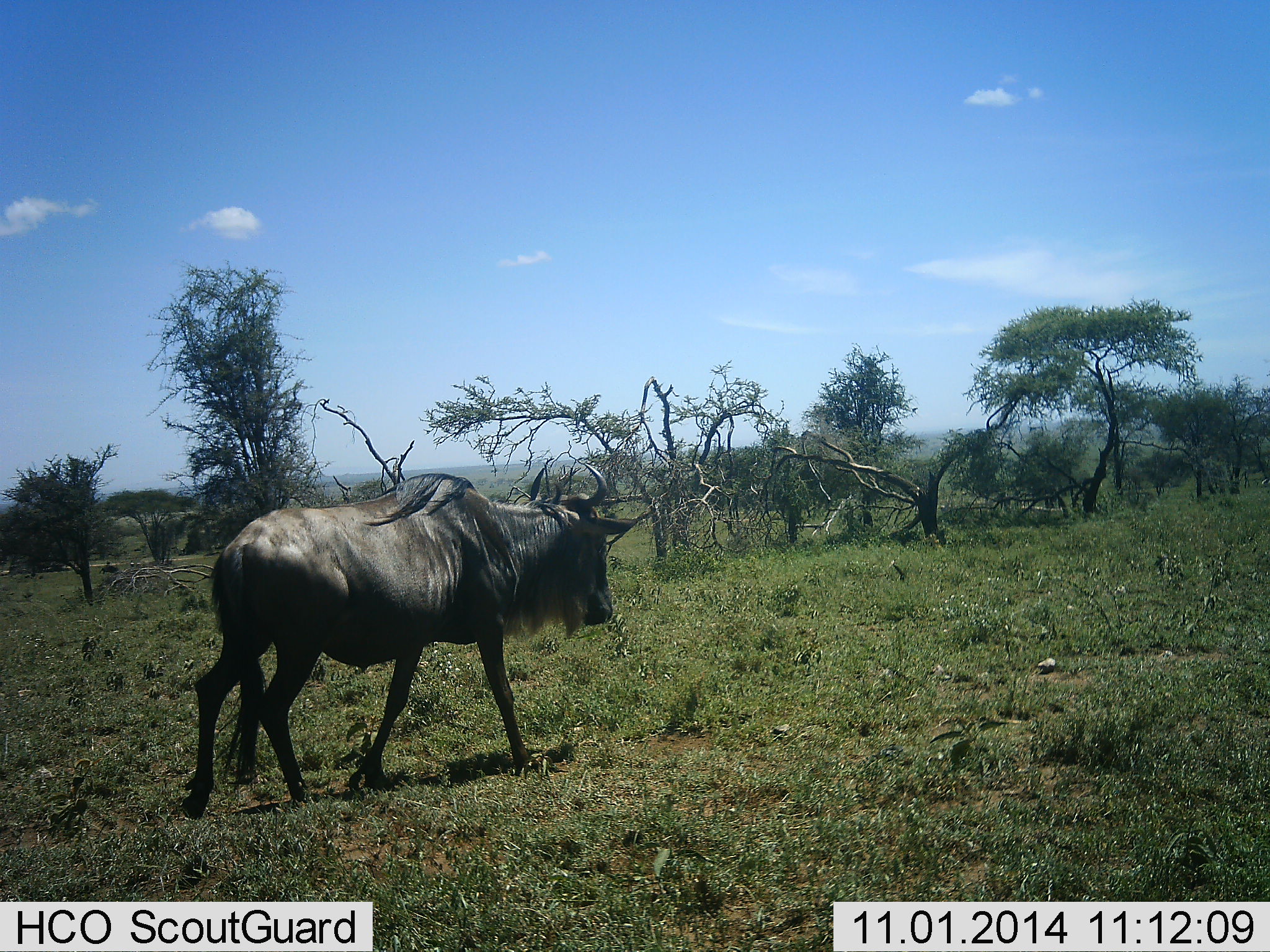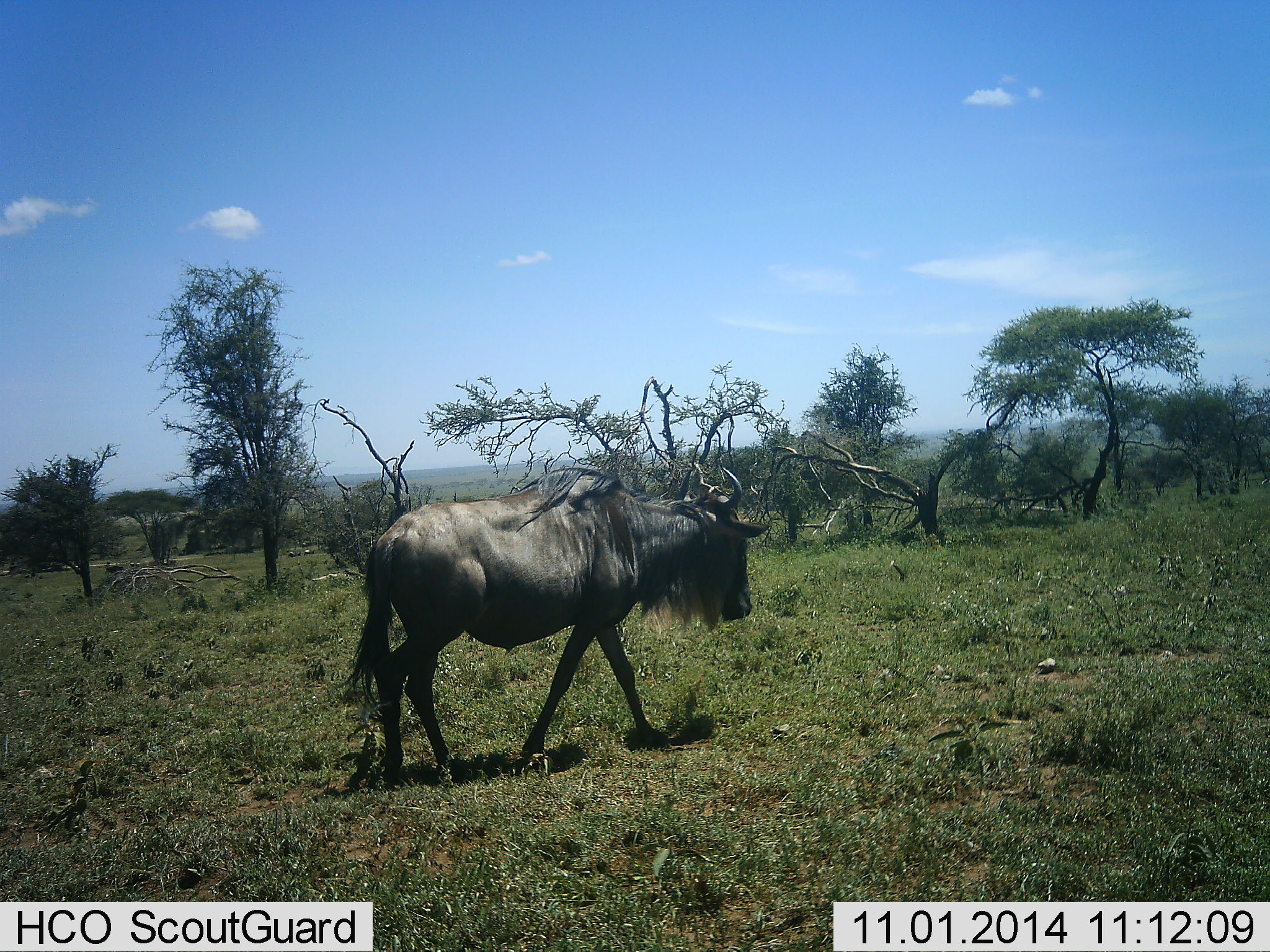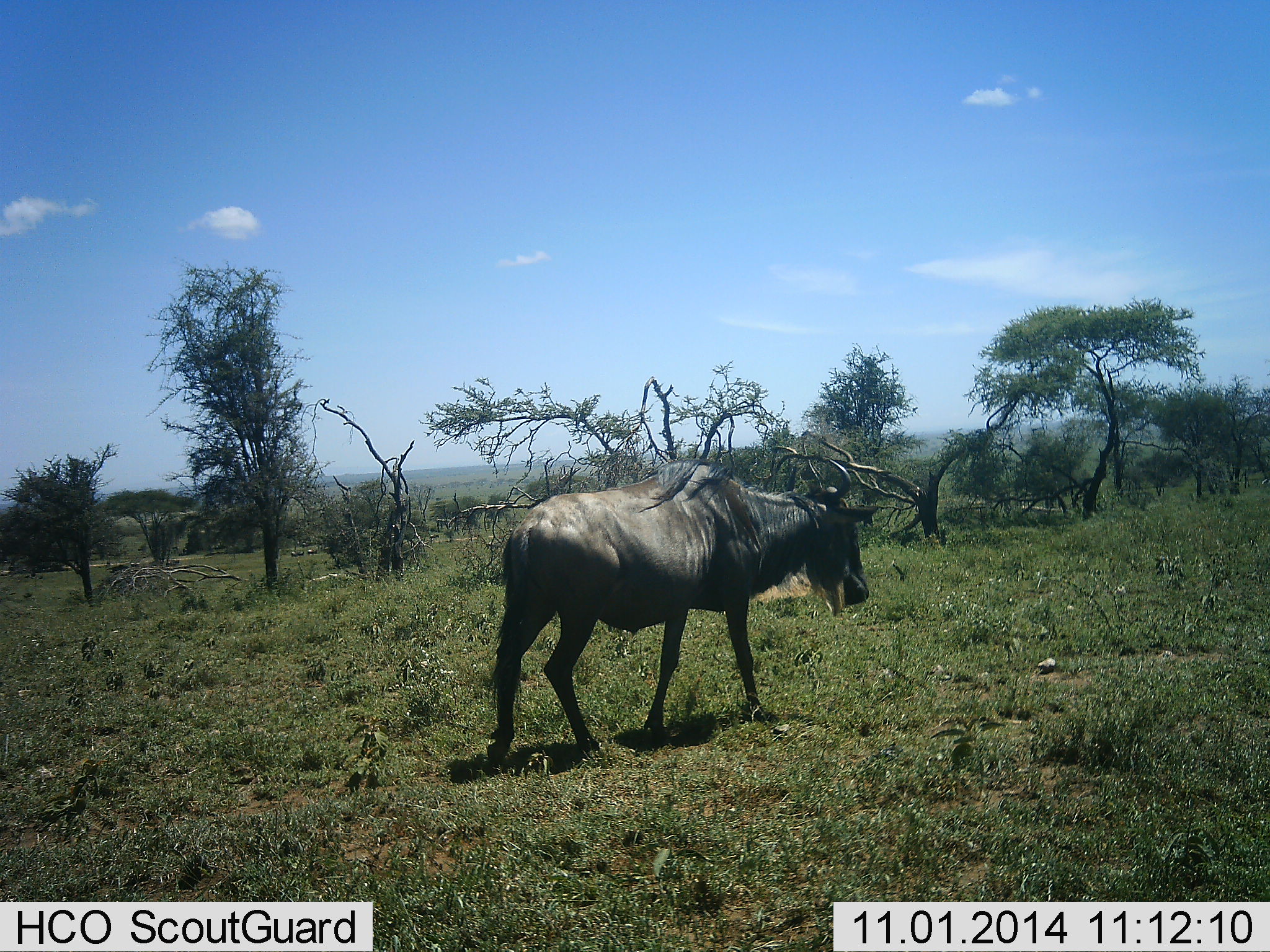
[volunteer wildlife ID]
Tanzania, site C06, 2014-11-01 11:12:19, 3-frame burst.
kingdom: Animalia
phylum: Chordata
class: Mammalia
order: Artiodactyla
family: Bovidae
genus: Connochaetes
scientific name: Connochaetes taurinus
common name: blue wildebeest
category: wildebeest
Wildebeest (blue wildebeest) (Connochaetes taurinus), count 1. Behavior (volunteer vote fractions): standing 10%, resting 0%, moving 100%, interacting 0%. Young present (vote fraction): 0%. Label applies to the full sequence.